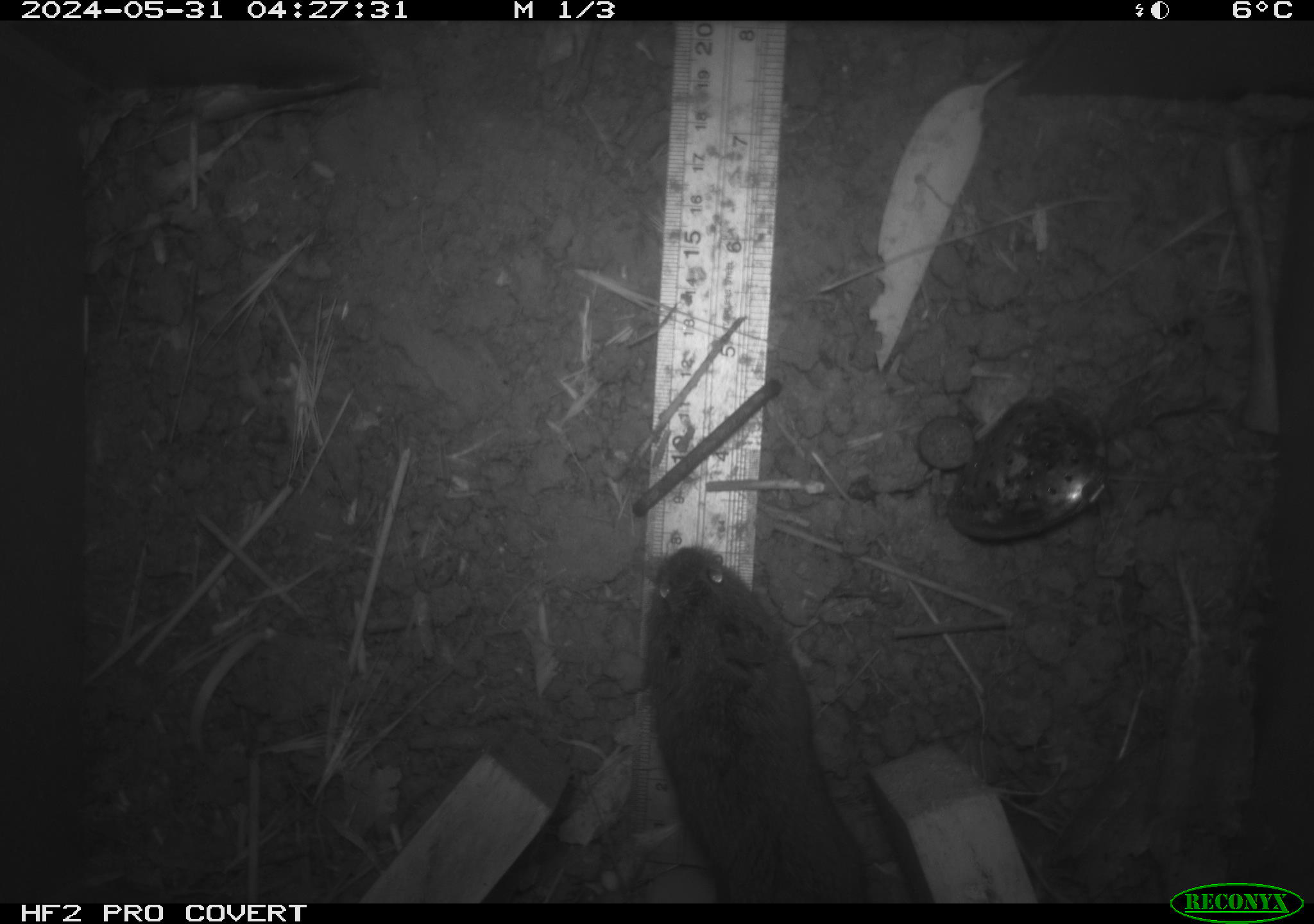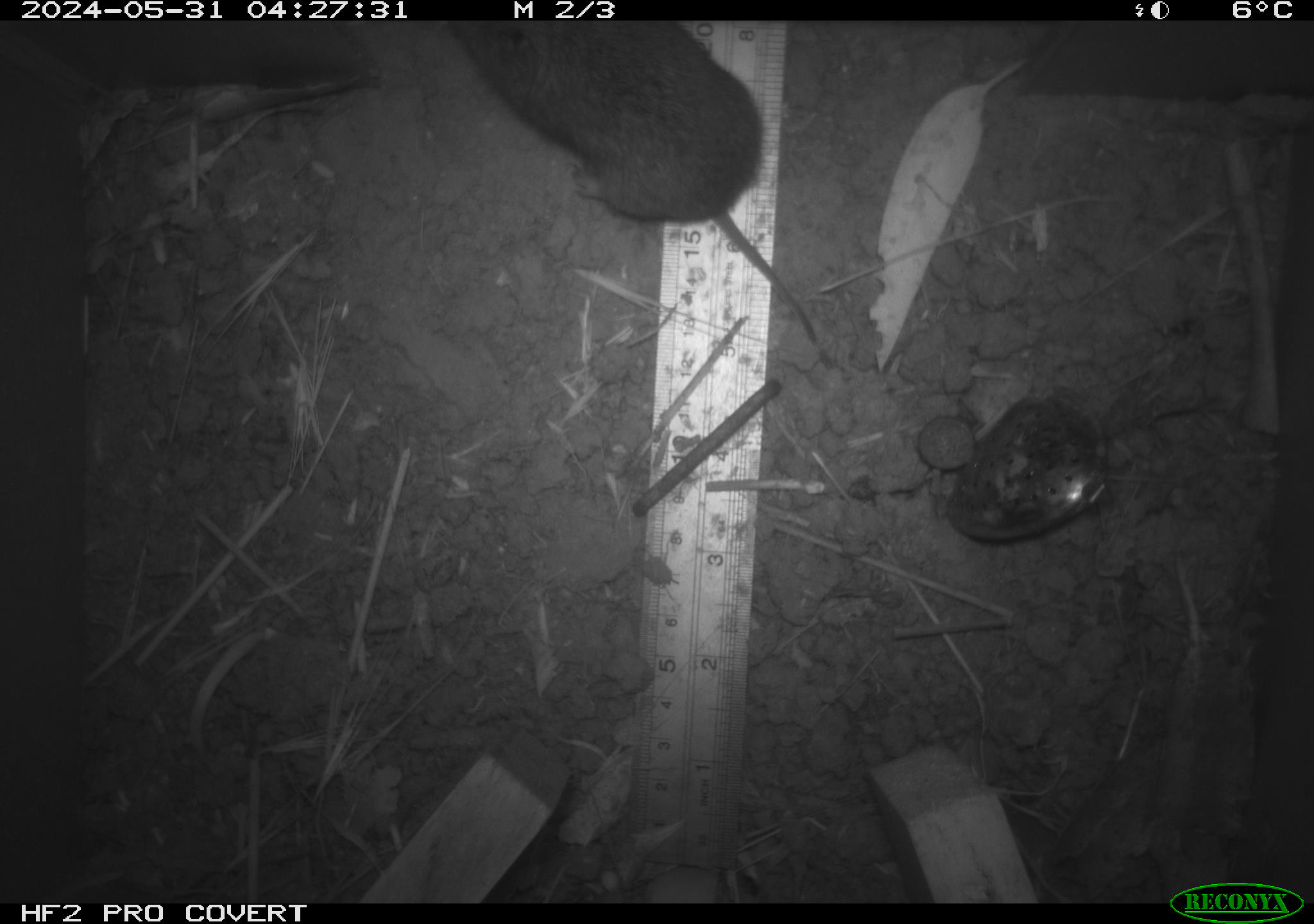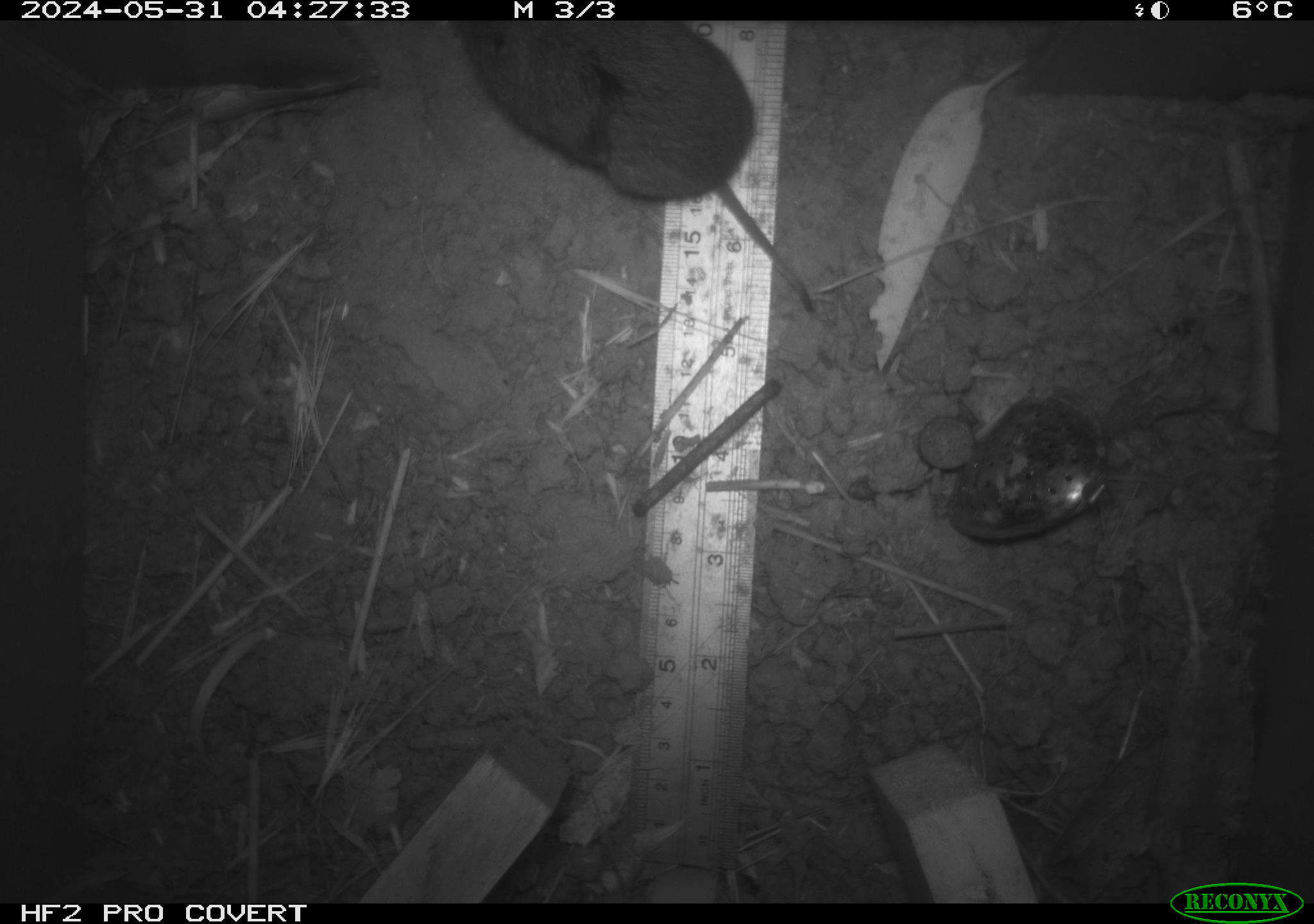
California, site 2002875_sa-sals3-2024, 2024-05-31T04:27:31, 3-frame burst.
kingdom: Animalia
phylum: Chordata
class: Mammalia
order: Rodentia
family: Cricetidae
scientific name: Arvicolinae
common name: voles, lemmings, and muskrats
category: arvicolinae subfamily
Arvicolinae subfamily (voles, lemmings, and muskrats) (Arvicolinae).